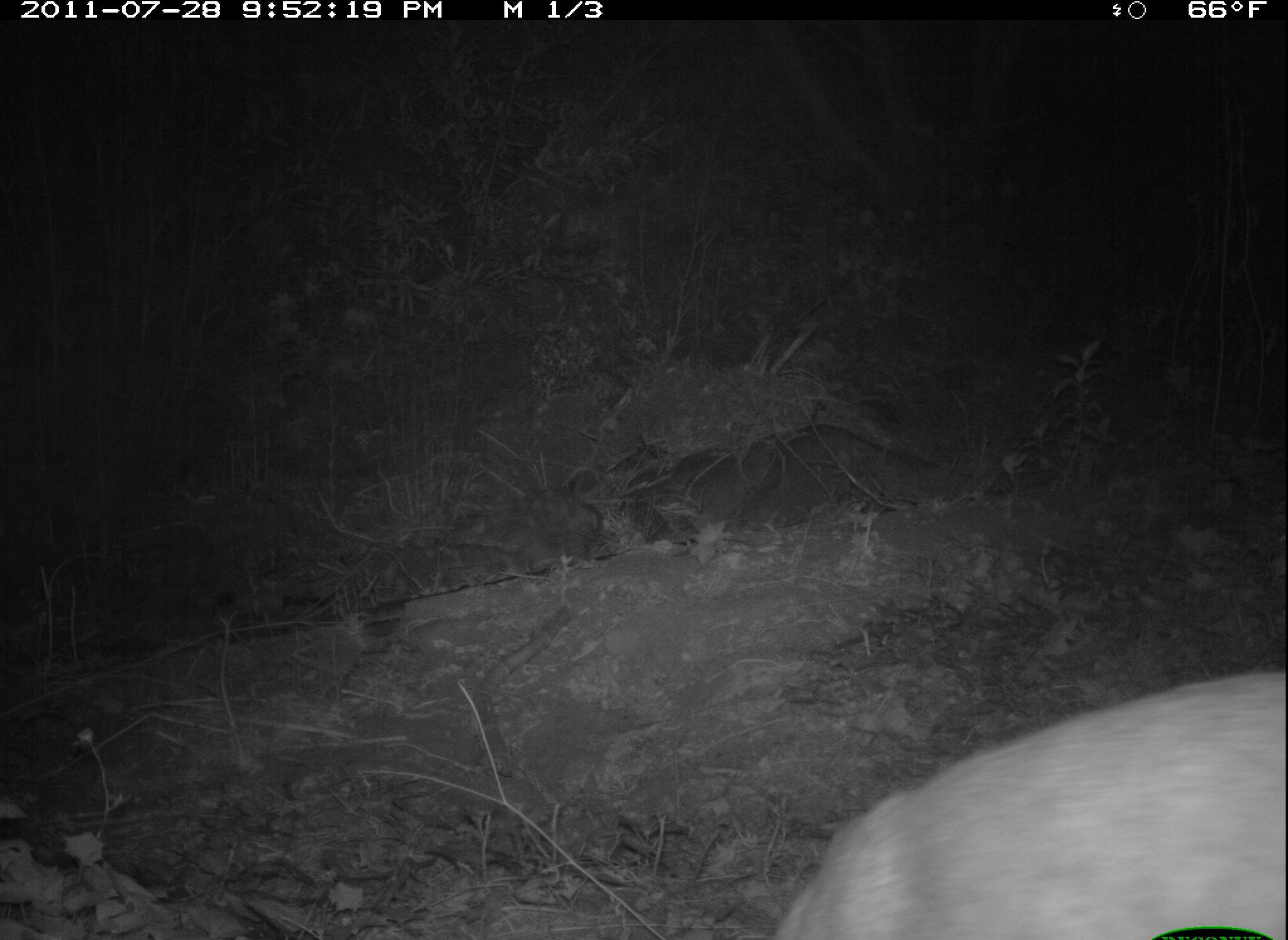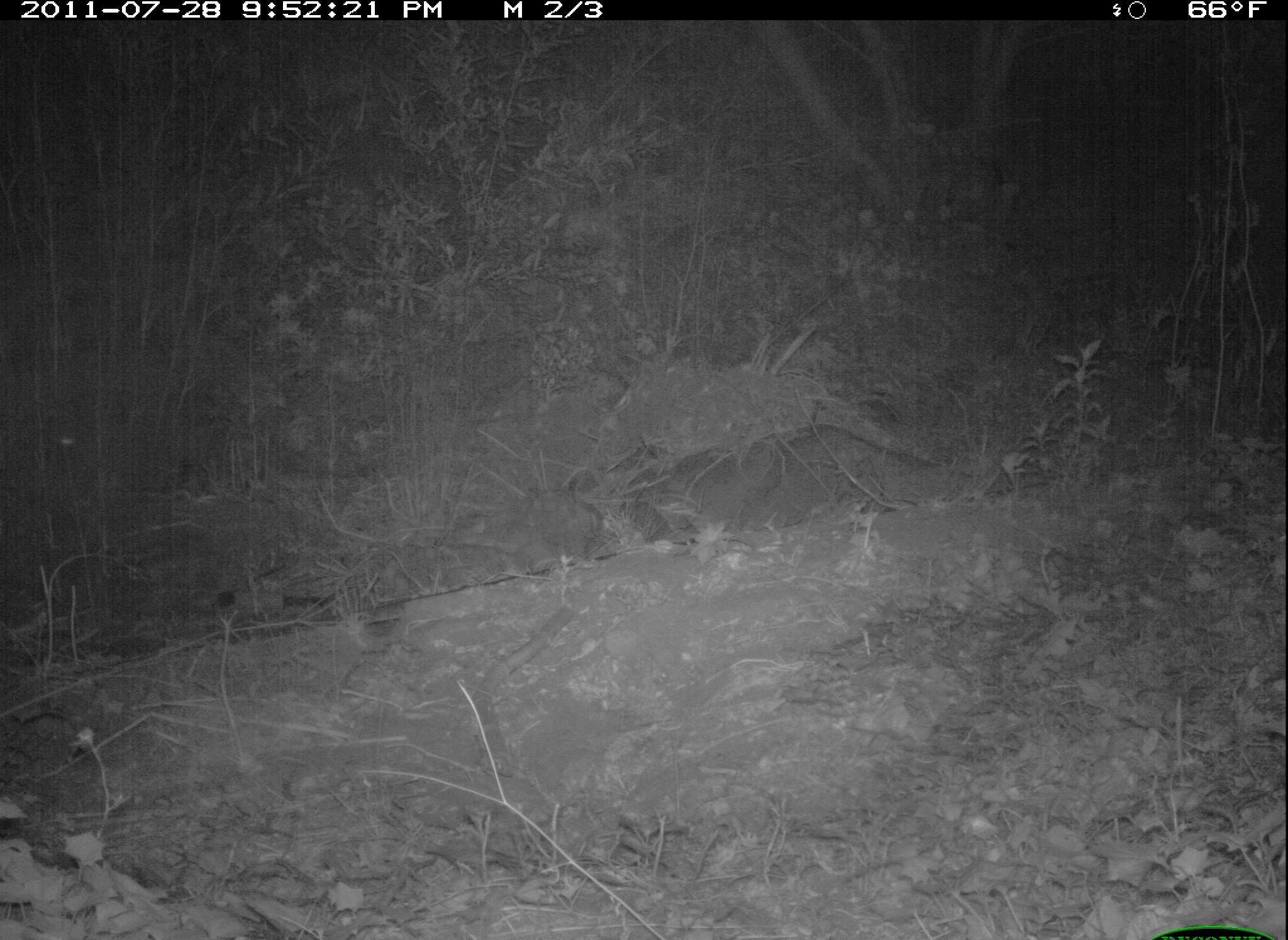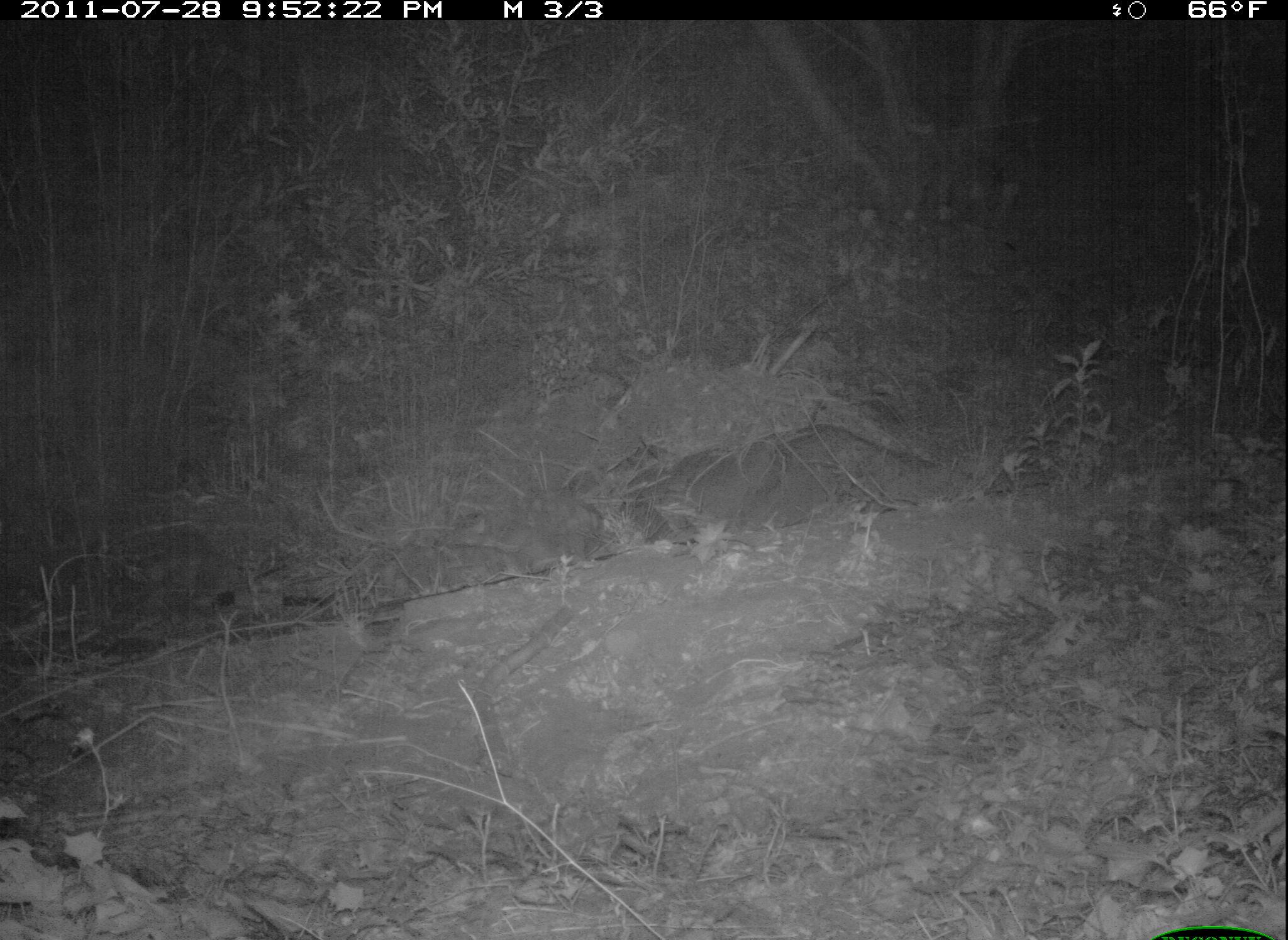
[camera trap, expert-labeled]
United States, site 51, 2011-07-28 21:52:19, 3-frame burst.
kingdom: Animalia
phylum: Chordata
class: Mammalia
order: Carnivora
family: Felidae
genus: Lynx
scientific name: Lynx rufus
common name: bobcat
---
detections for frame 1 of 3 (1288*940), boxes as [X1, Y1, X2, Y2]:
bobcat: [753, 660, 1283, 937]